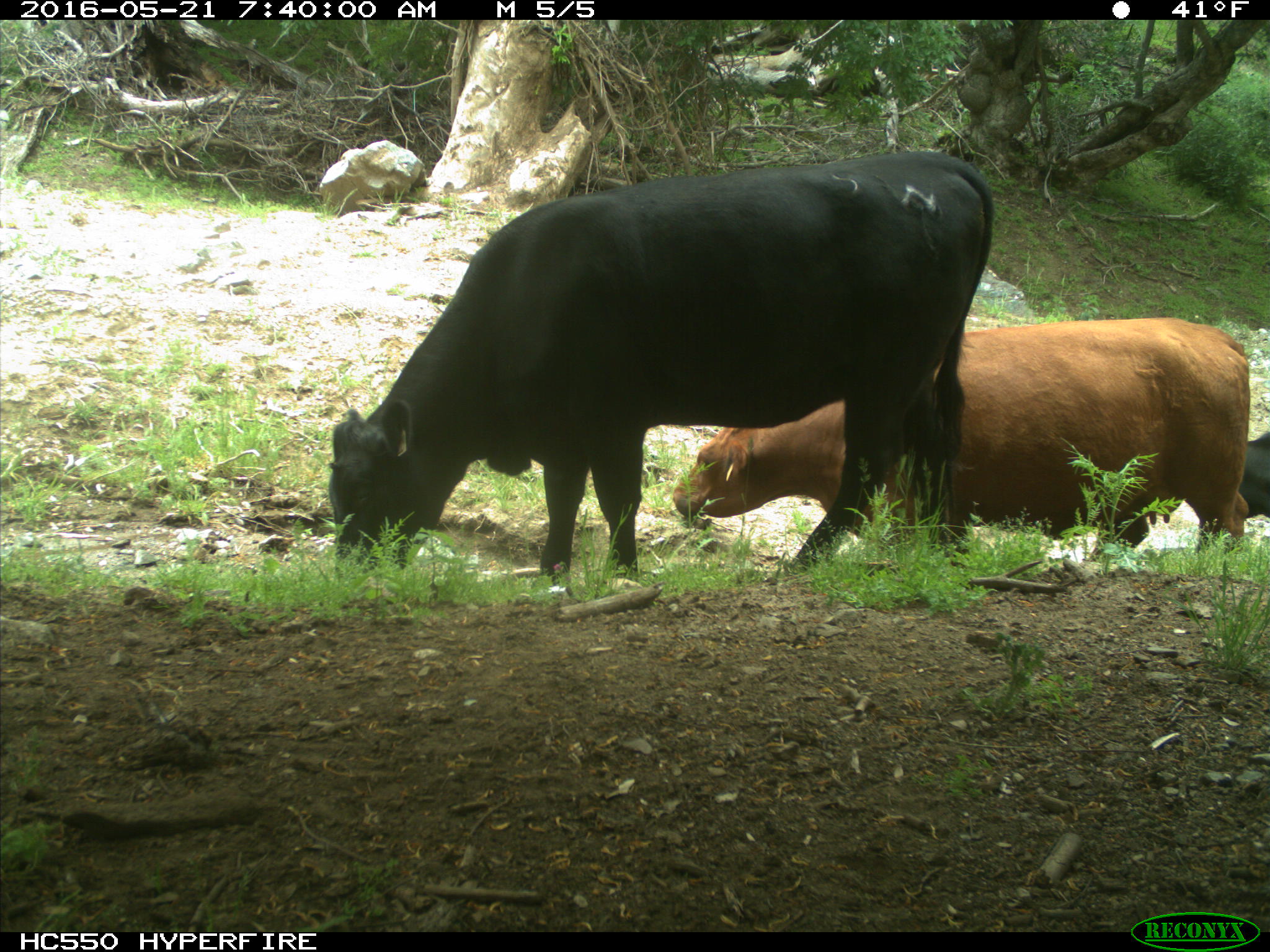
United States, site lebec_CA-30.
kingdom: Animalia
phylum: Chordata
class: Mammalia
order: Artiodactyla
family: Bovidae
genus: Bos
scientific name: Bos taurus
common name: domestic cow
Bos taurus (domestic cow).